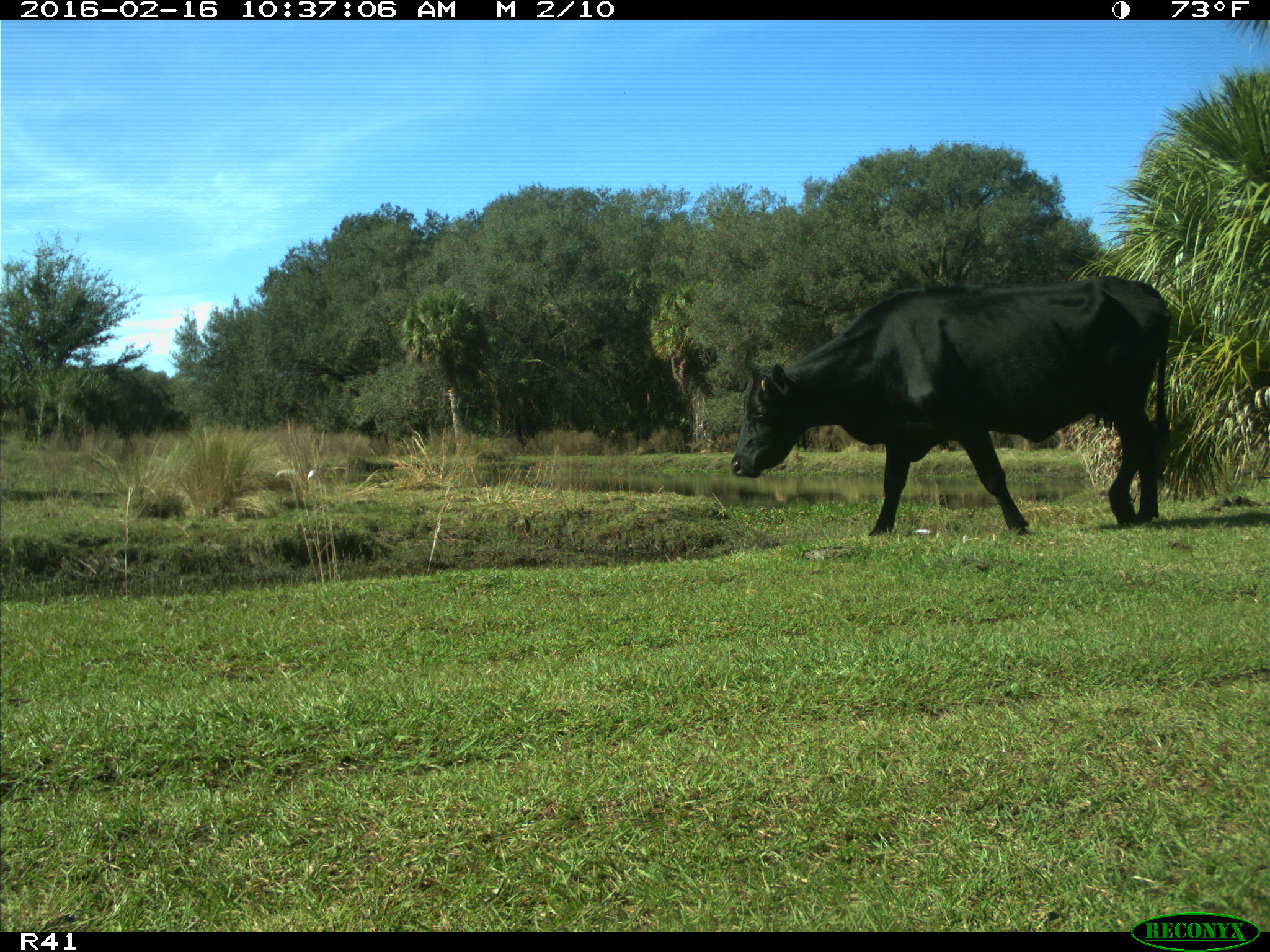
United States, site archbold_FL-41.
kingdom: Animalia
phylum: Chordata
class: Mammalia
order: Artiodactyla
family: Bovidae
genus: Bos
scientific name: Bos taurus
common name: domestic cow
Bos taurus (domestic cow).